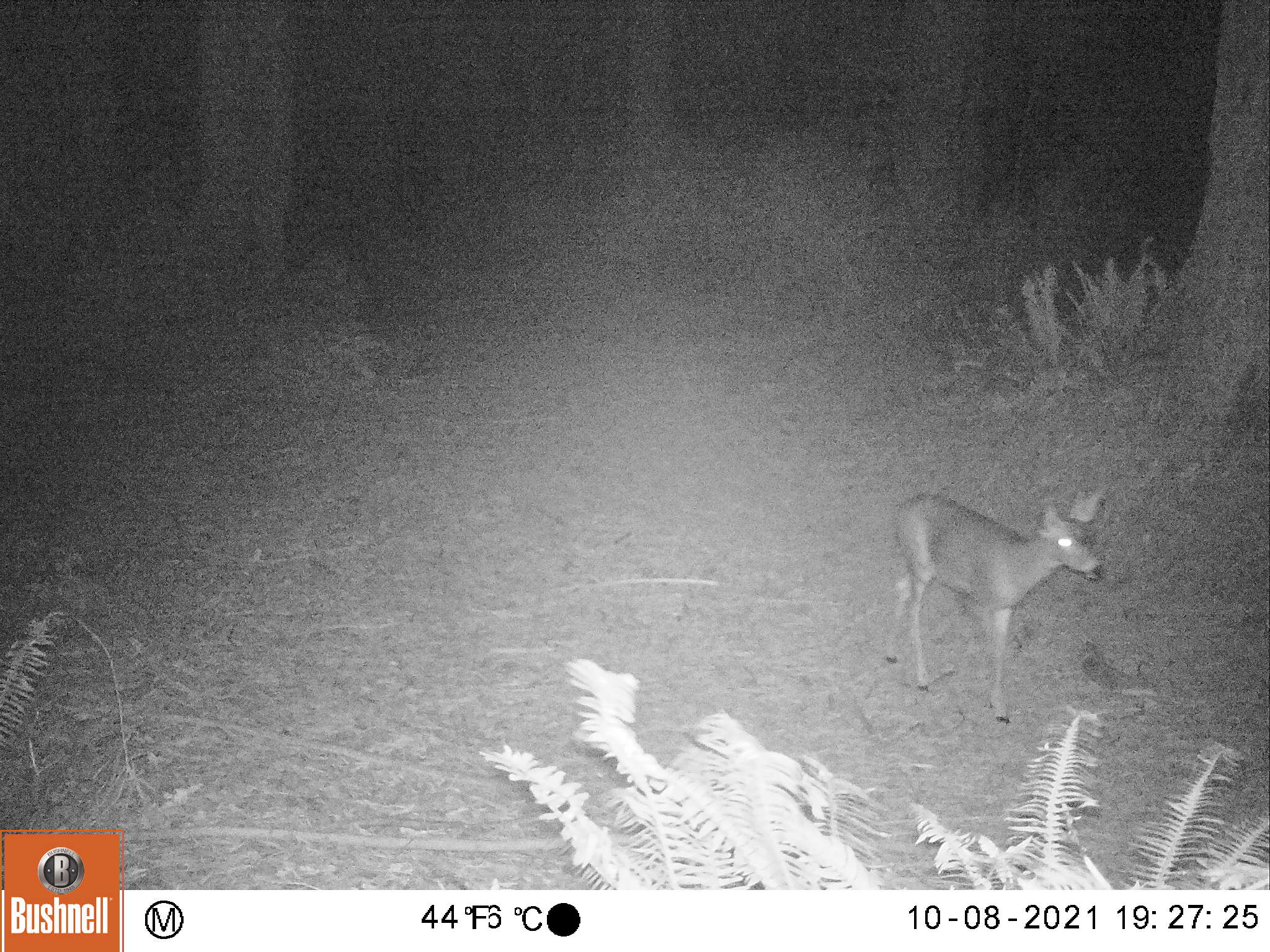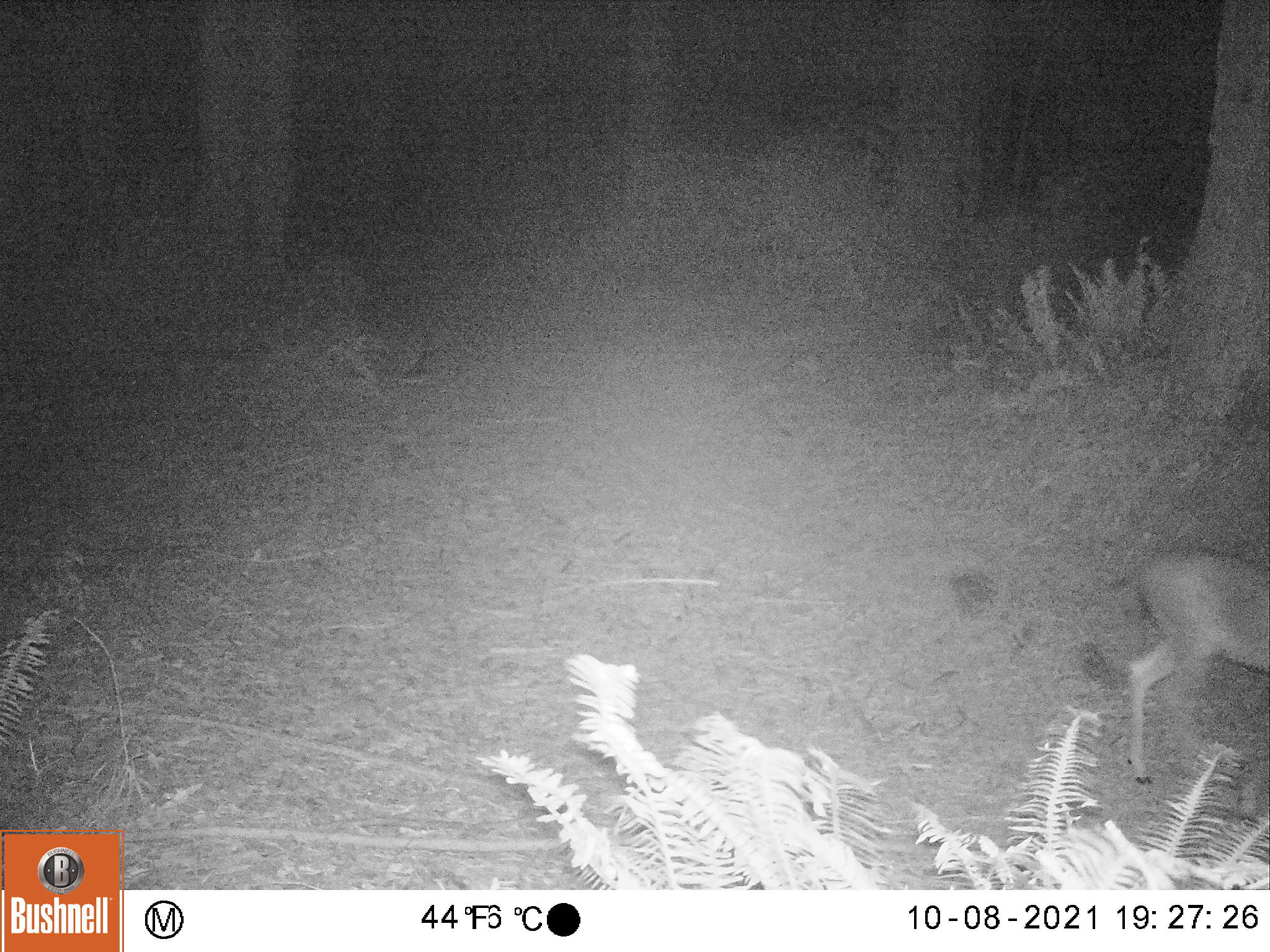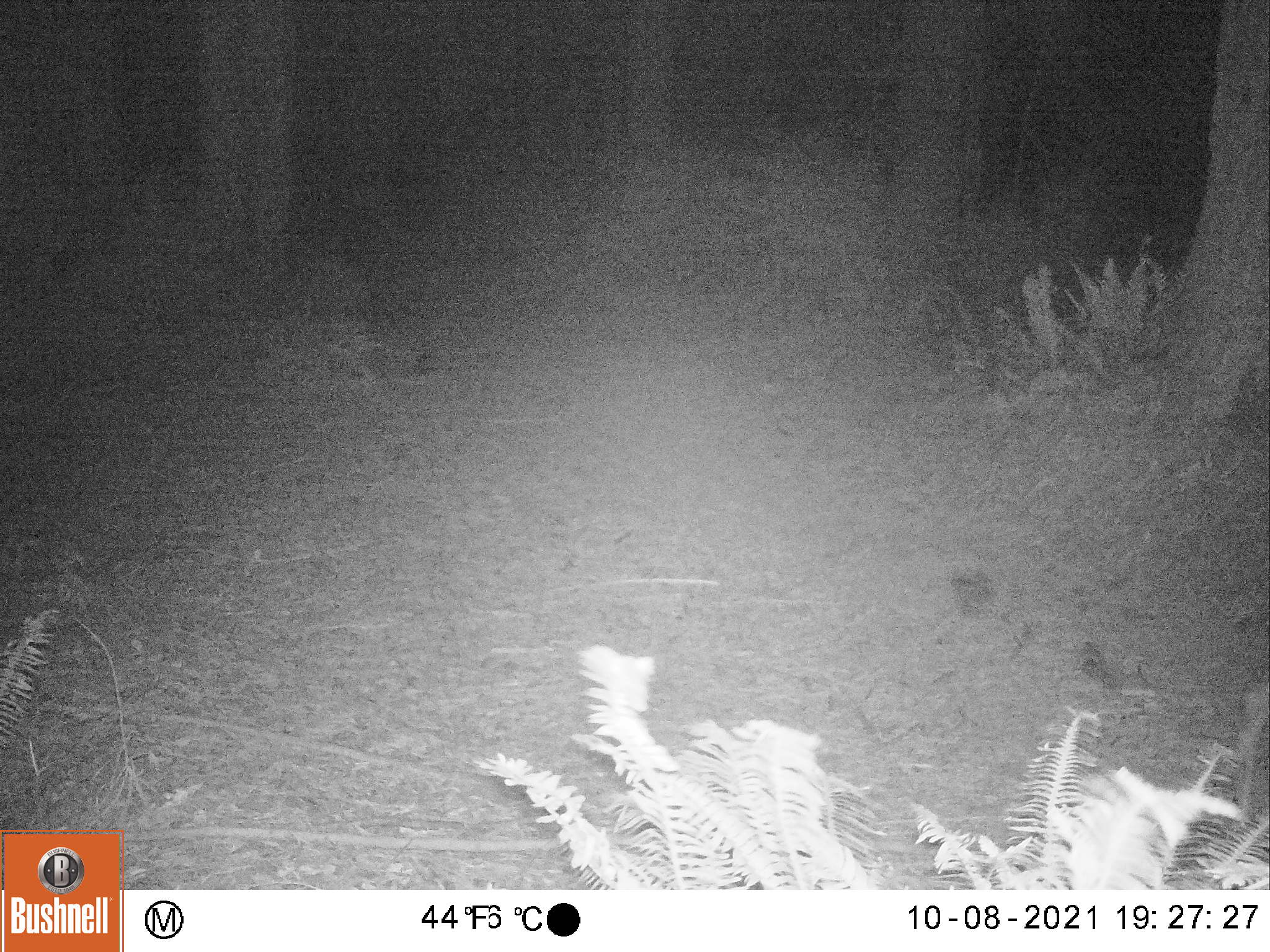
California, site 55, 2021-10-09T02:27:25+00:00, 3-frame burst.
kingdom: Animalia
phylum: Chordata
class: Mammalia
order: Artiodactyla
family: Cervidae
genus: Odocoileus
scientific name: Odocoileus hemionus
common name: mule deer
Mule deer (Odocoileus hemionus).